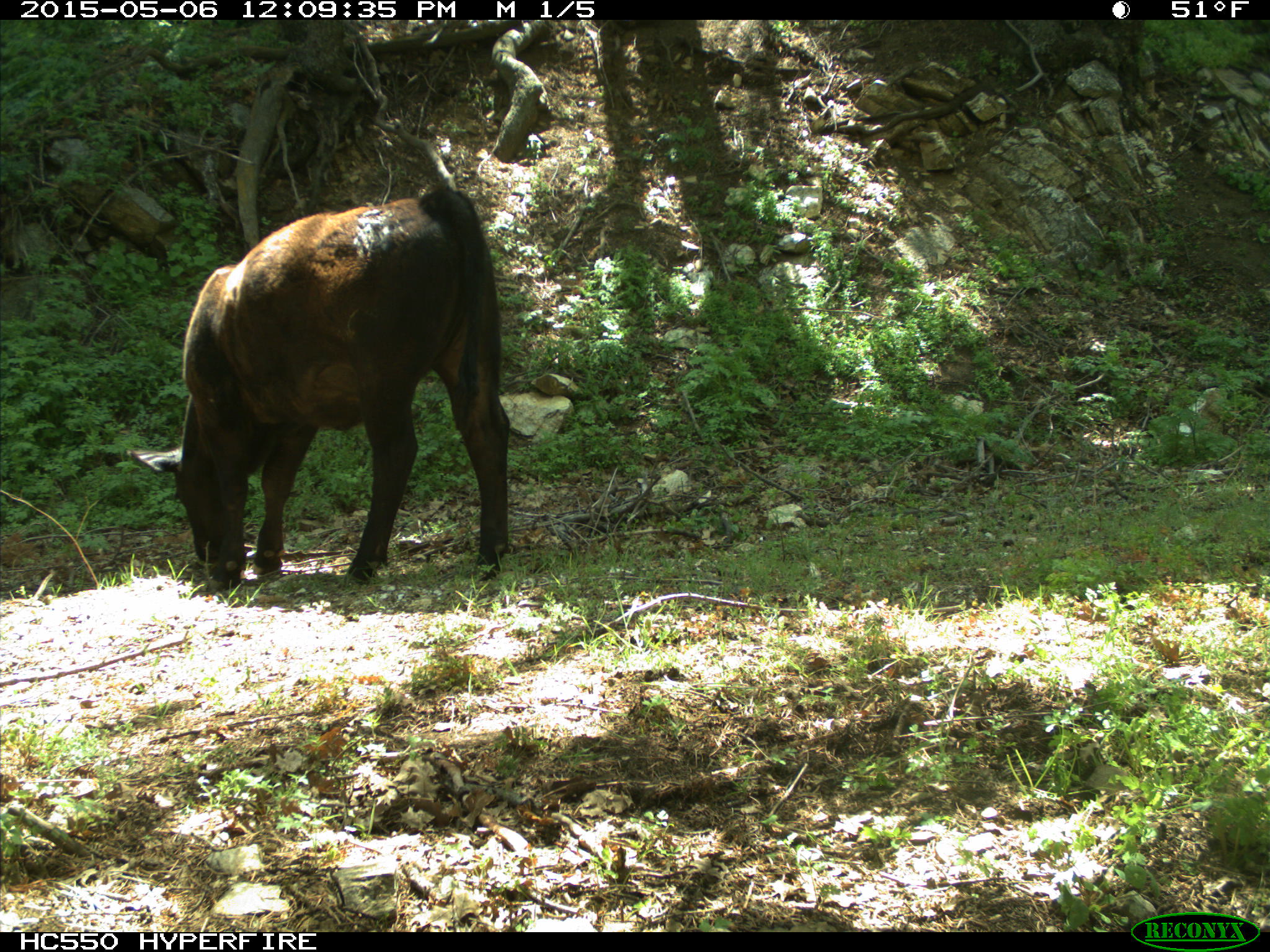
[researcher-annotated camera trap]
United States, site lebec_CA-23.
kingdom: Animalia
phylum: Chordata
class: Mammalia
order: Artiodactyla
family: Bovidae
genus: Bos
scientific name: Bos taurus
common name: domestic cow